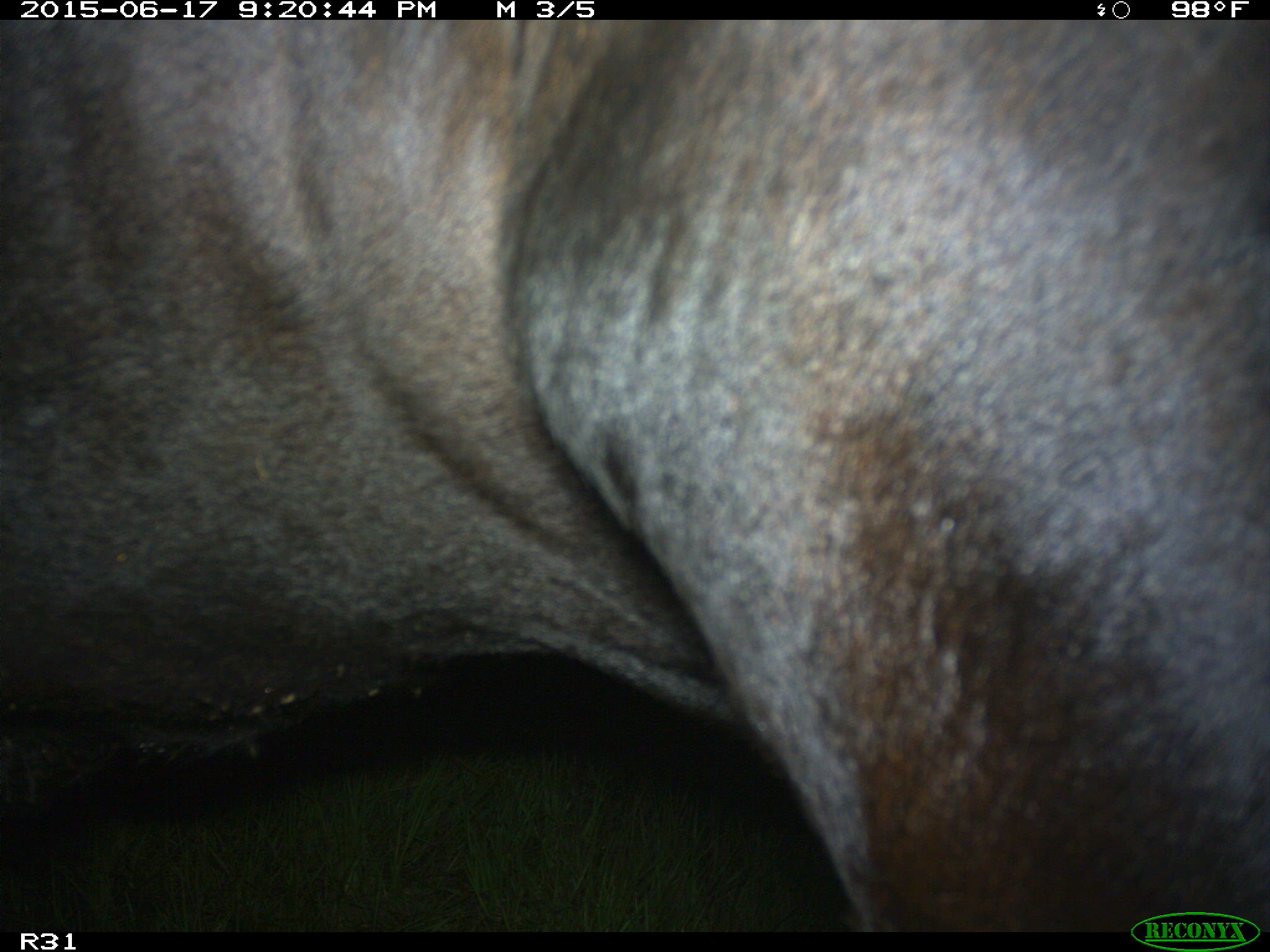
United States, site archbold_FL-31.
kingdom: Animalia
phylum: Chordata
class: Mammalia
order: Artiodactyla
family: Bovidae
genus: Bos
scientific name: Bos taurus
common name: domestic cow